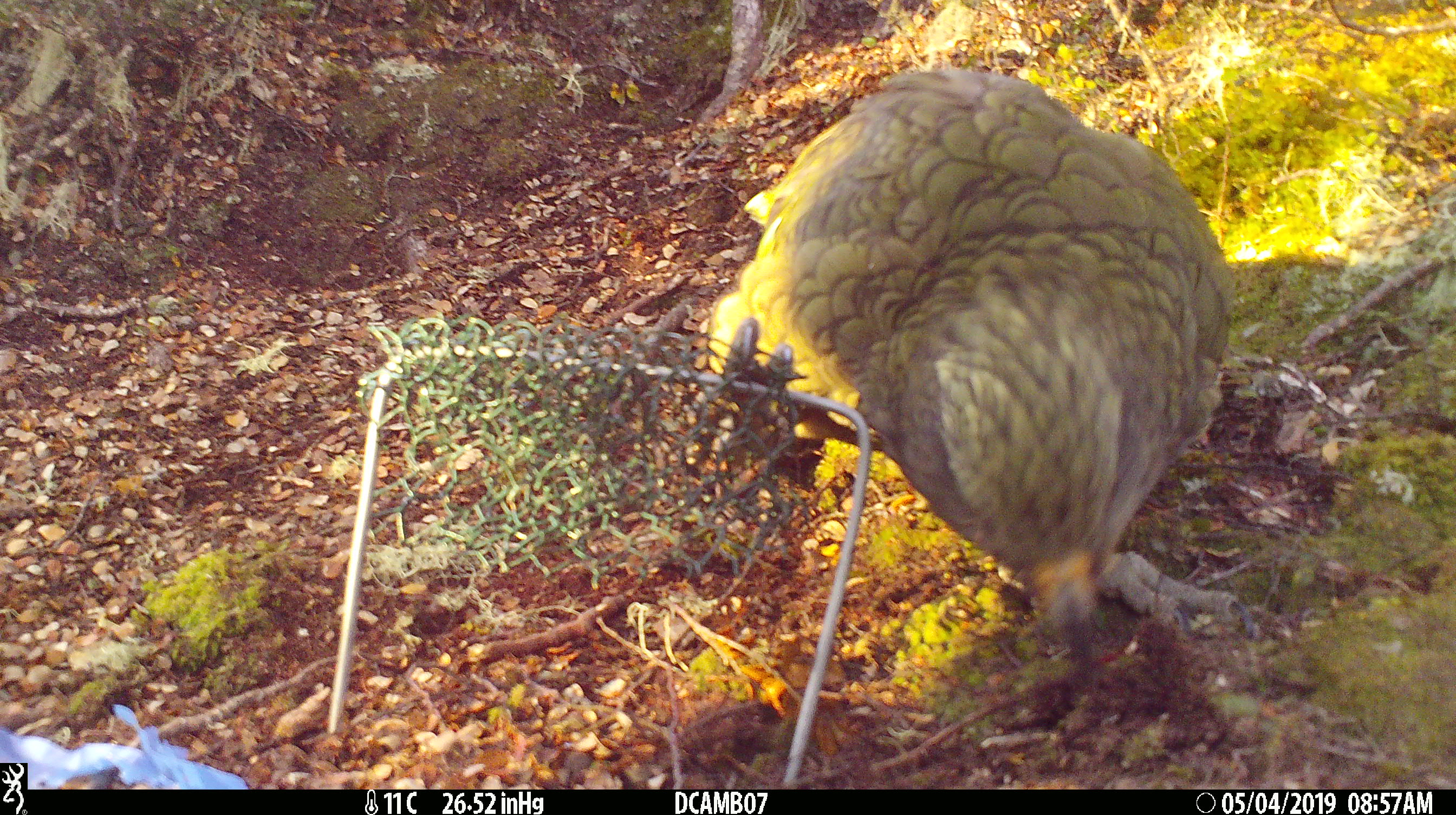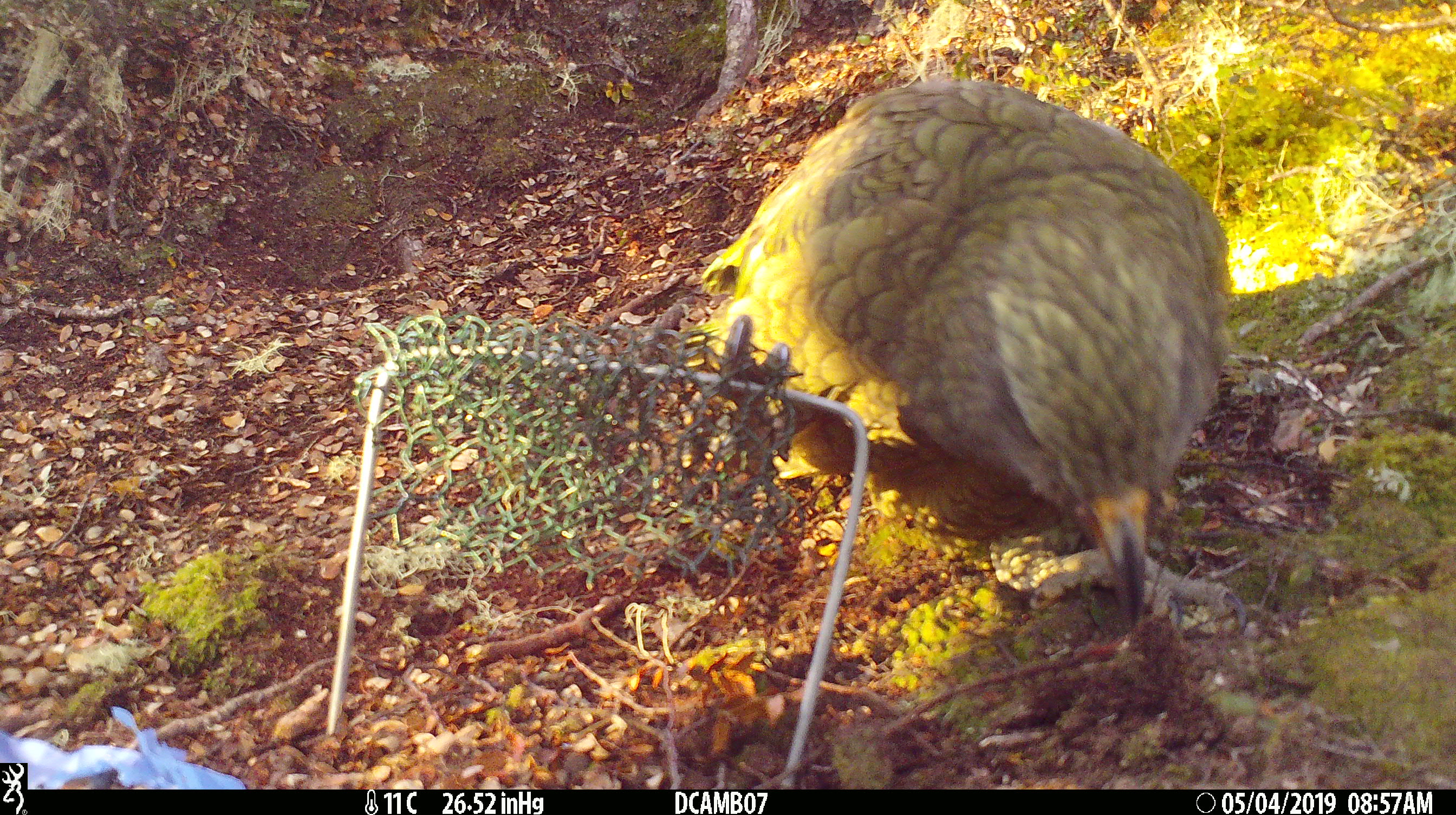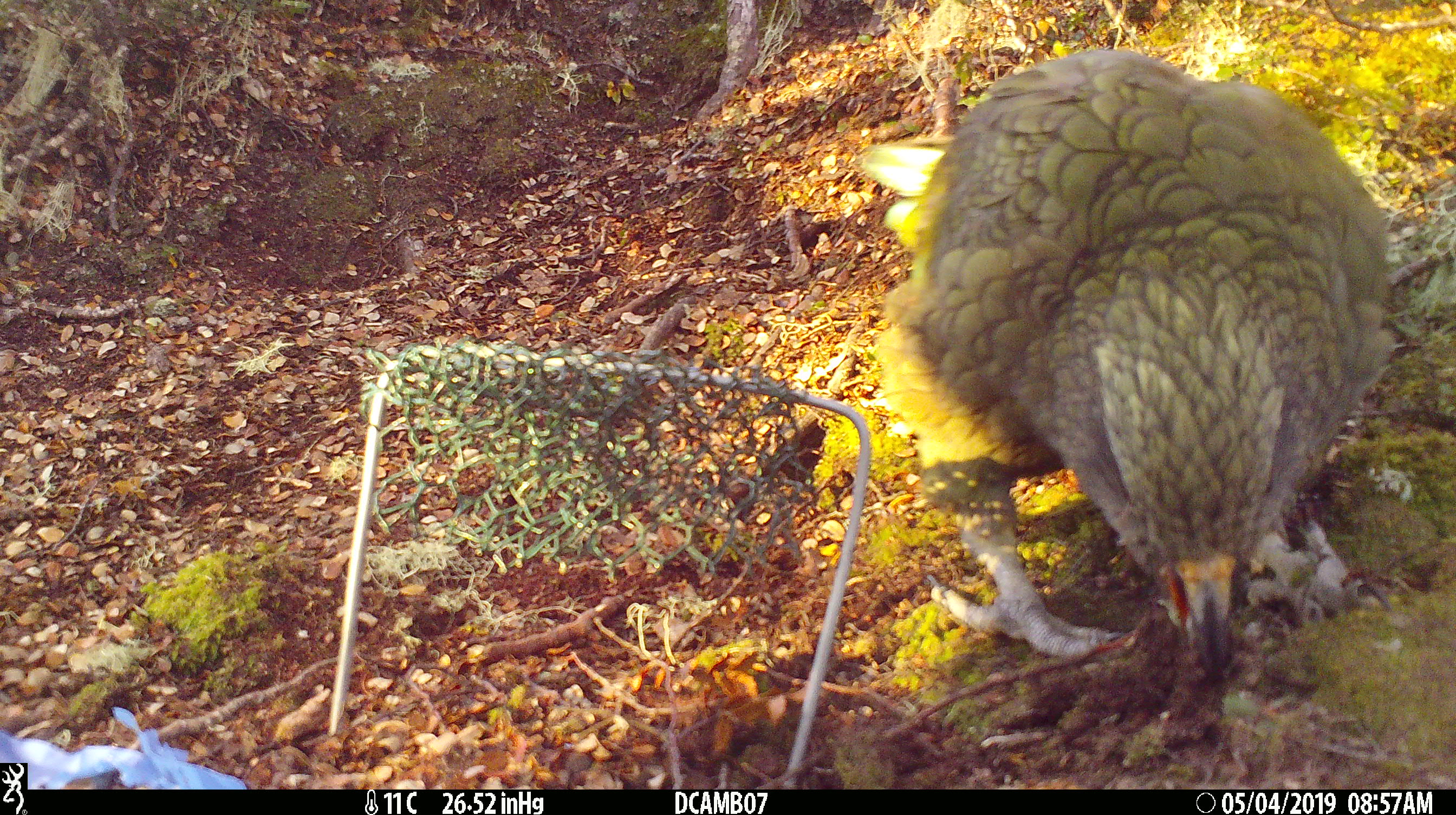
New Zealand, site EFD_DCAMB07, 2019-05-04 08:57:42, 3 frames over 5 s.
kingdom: Animalia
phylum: Chordata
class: Aves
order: Psittaciformes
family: Strigopidae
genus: Nestor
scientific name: Nestor notabilis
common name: kea